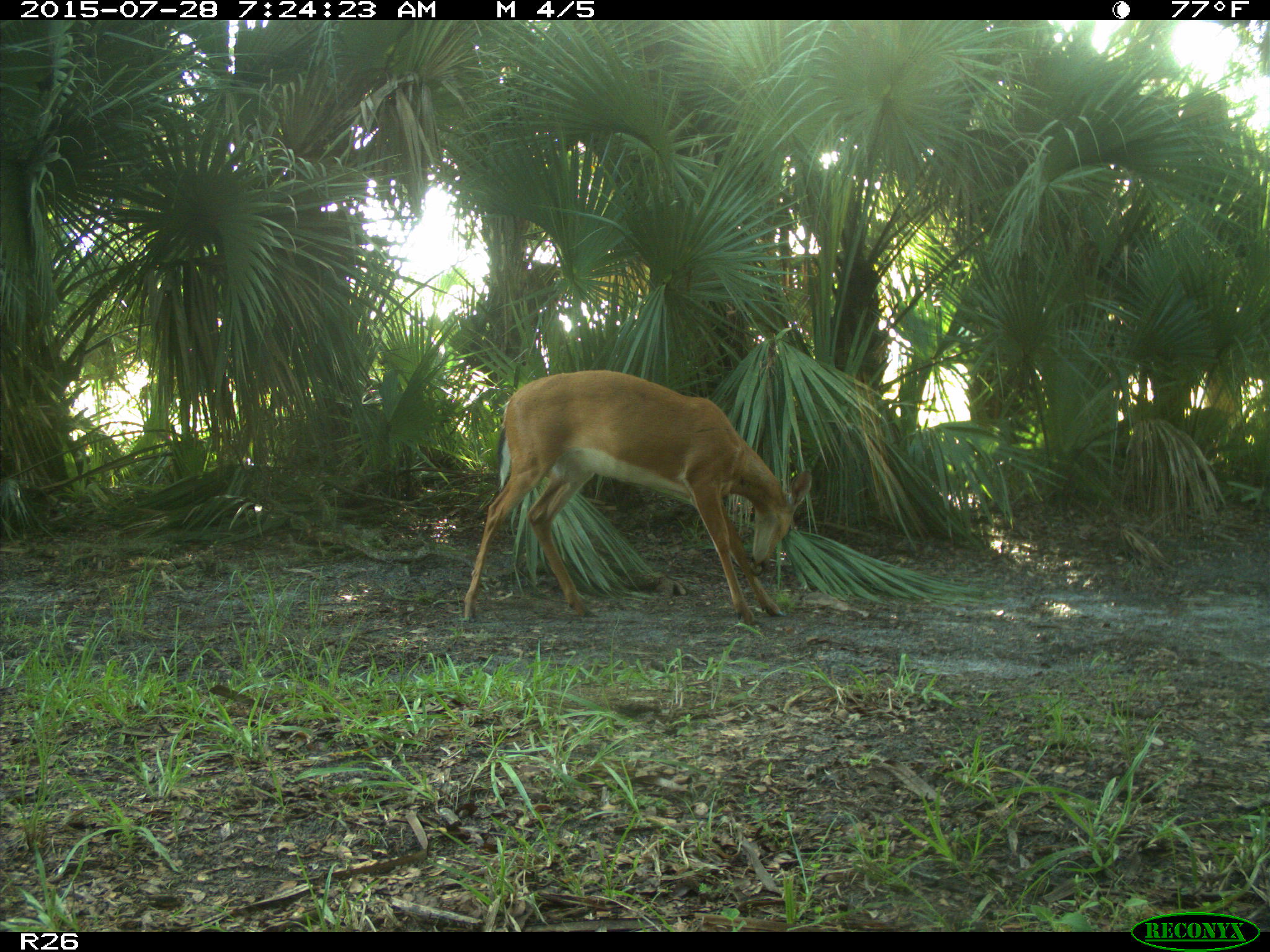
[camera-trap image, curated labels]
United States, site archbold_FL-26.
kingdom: Animalia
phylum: Chordata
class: Mammalia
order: Artiodactyla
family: Cervidae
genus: Odocoileus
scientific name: Odocoileus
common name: deer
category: unidentified deer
Unidentified deer (deer) (Odocoileus).